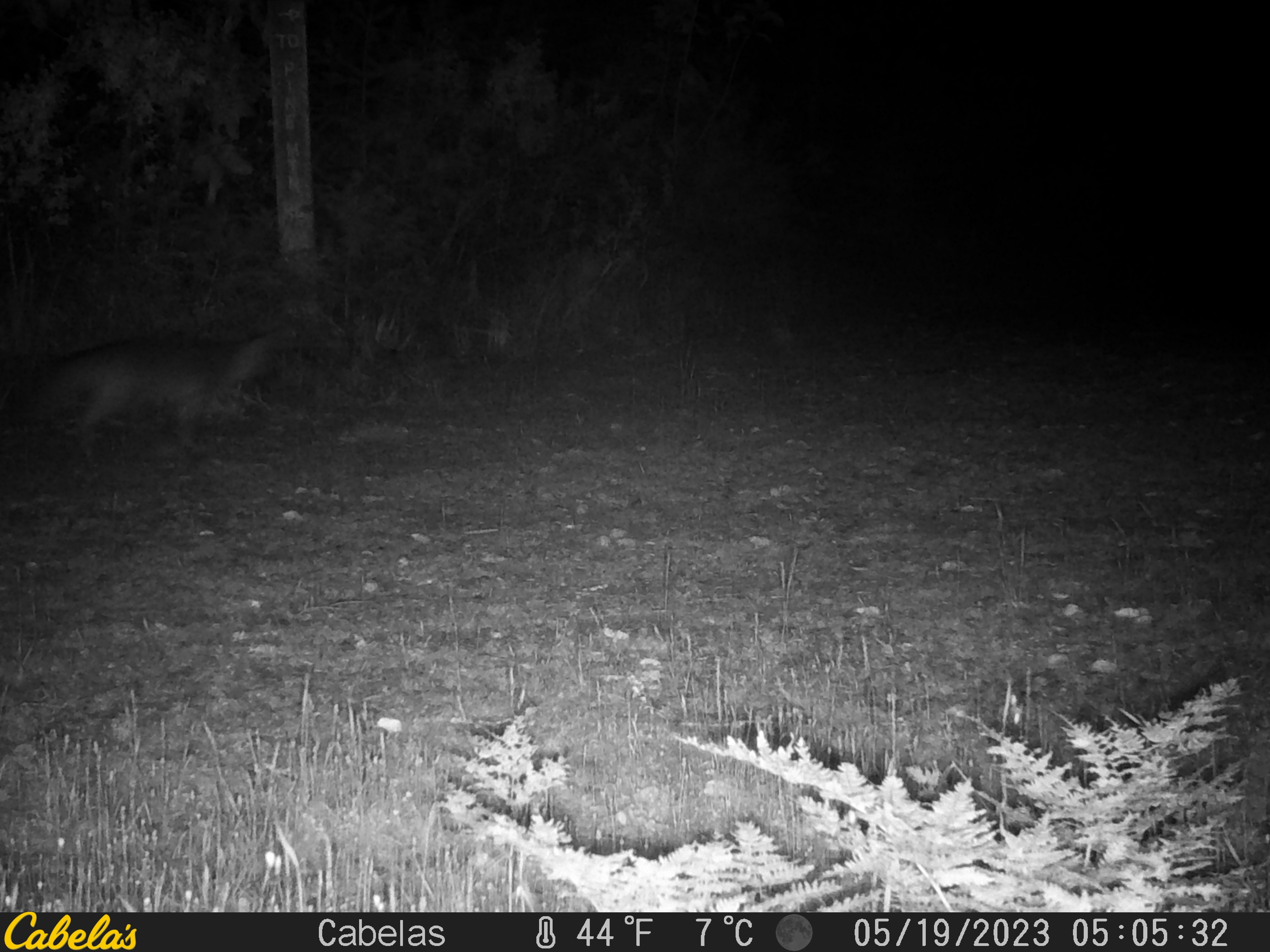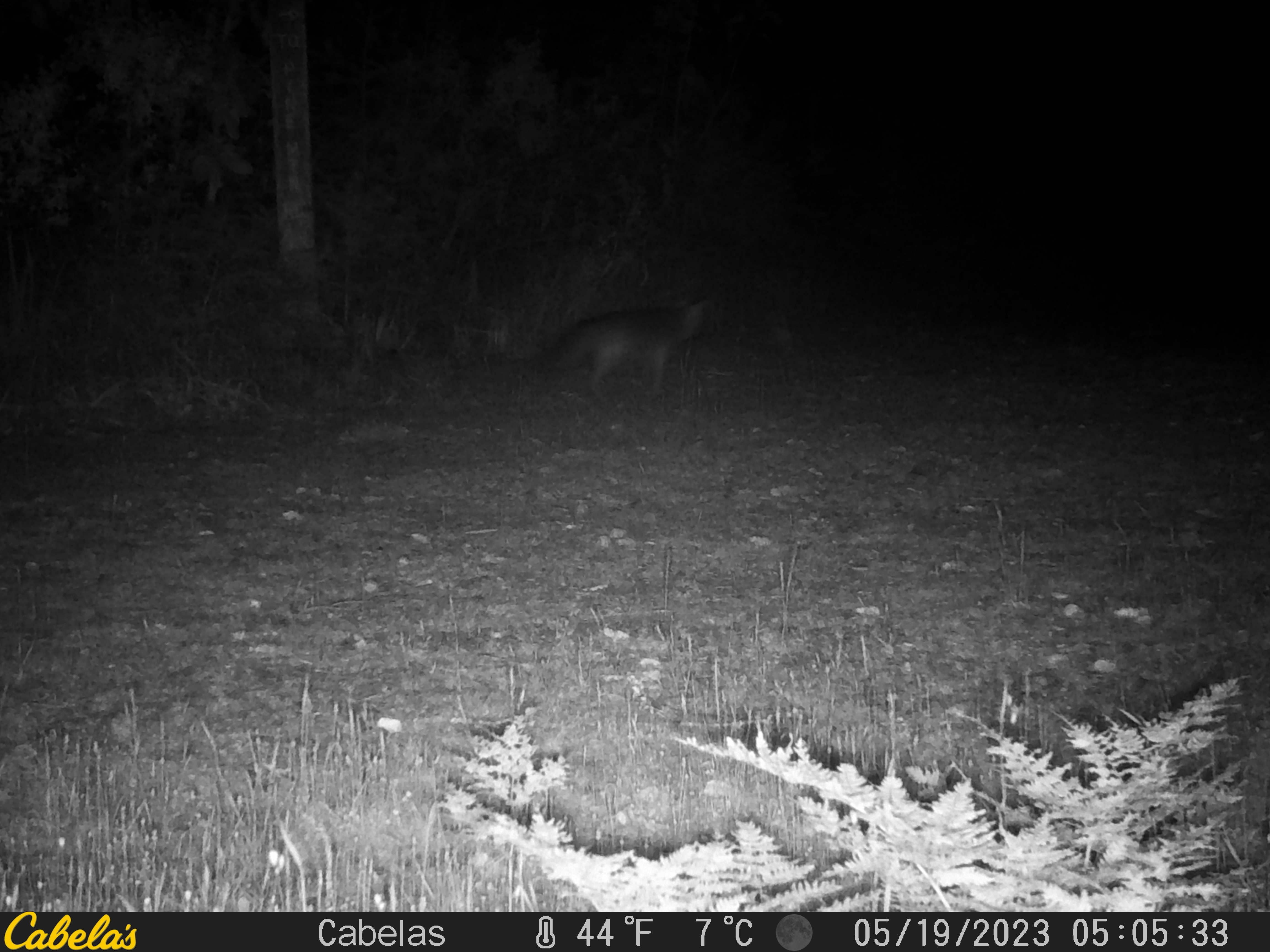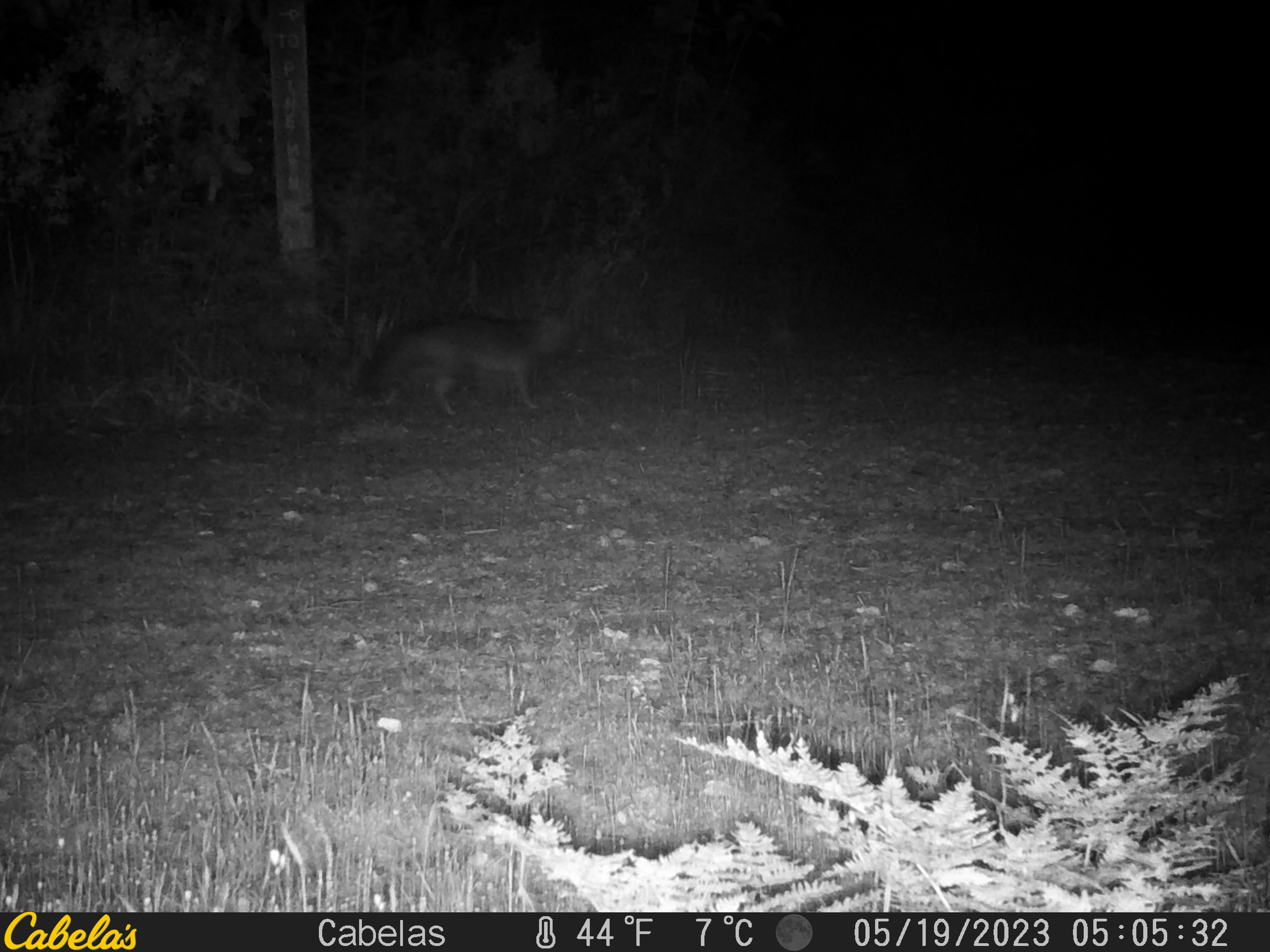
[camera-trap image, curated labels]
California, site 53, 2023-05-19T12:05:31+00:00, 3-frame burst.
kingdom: Animalia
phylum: Chordata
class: Mammalia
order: Carnivora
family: Canidae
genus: Urocyon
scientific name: Urocyon cinereoargenteus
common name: gray fox